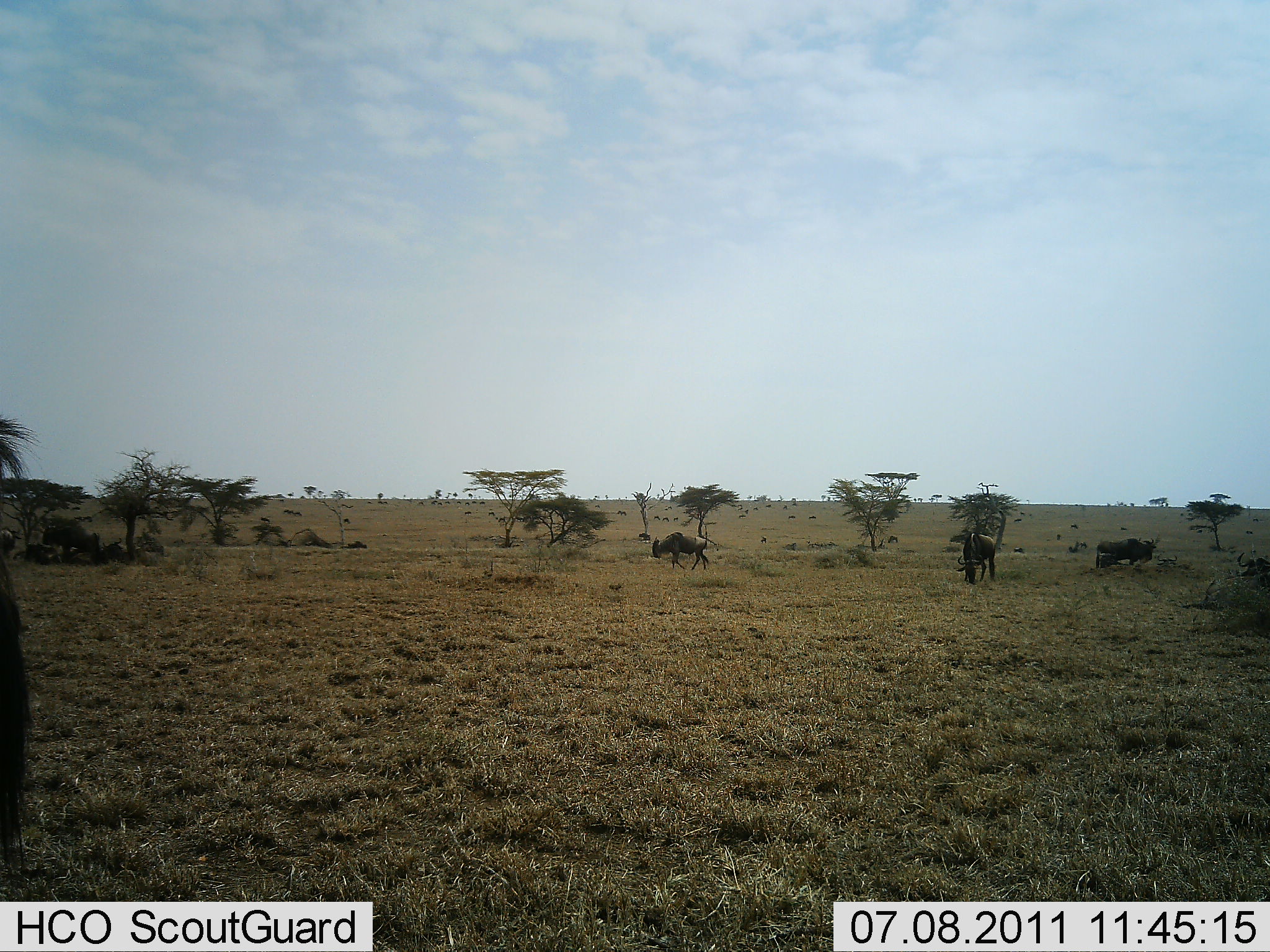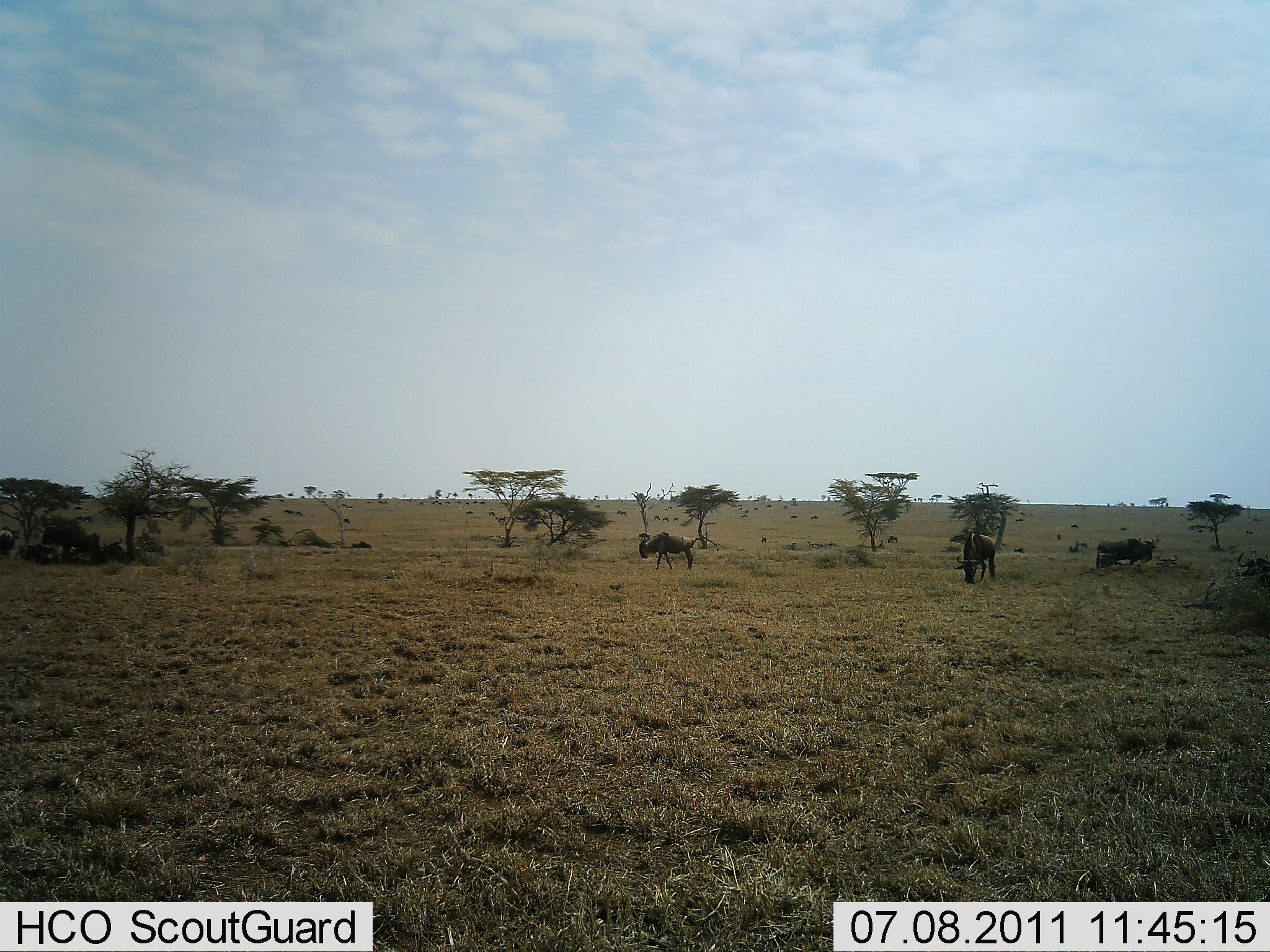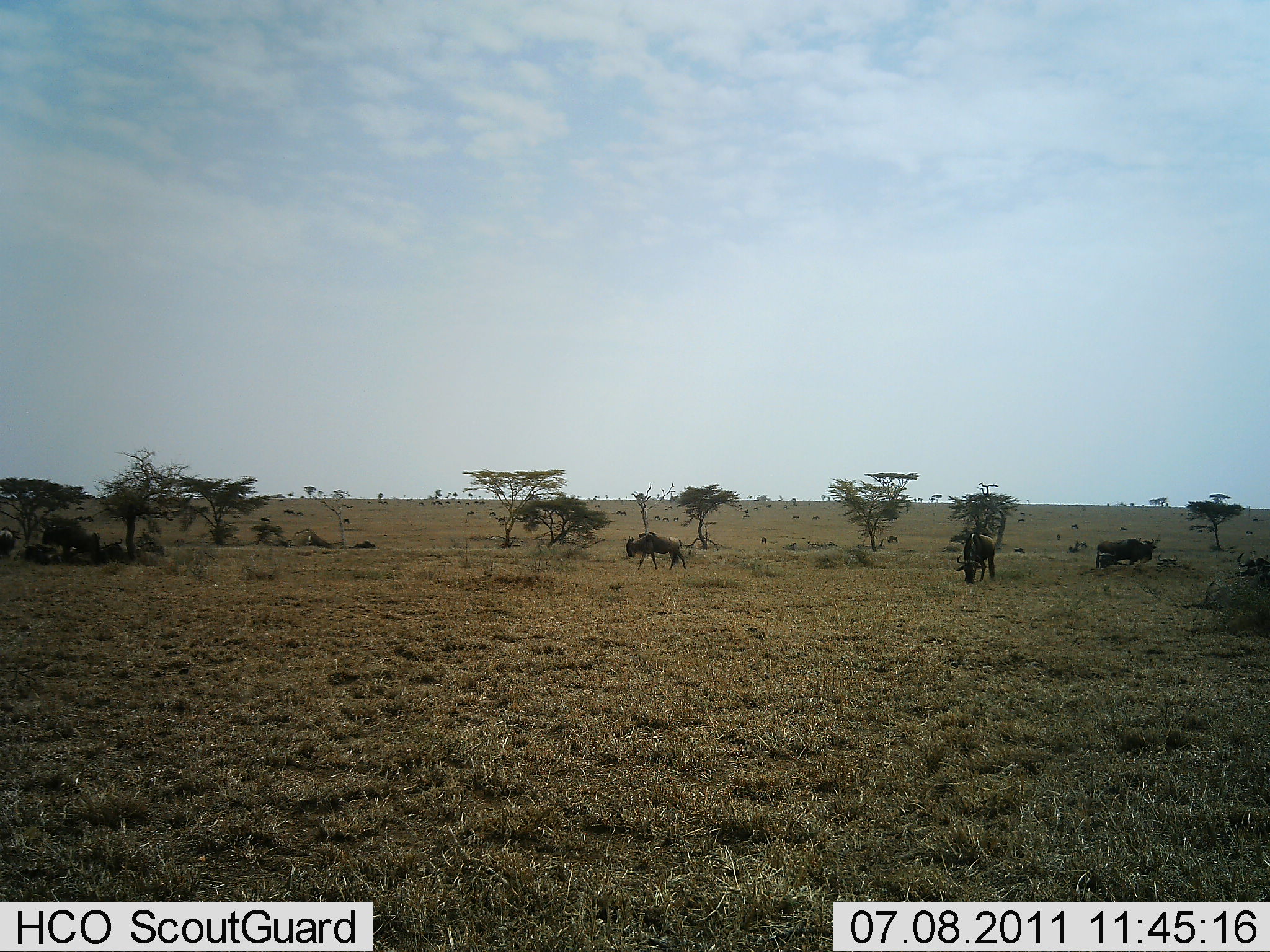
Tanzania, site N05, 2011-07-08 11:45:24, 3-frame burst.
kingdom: Animalia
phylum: Chordata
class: Mammalia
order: Artiodactyla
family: Bovidae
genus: Connochaetes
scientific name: Connochaetes taurinus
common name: blue wildebeest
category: wildebeest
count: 7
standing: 50%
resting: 30%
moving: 80%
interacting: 10%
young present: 0%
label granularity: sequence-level